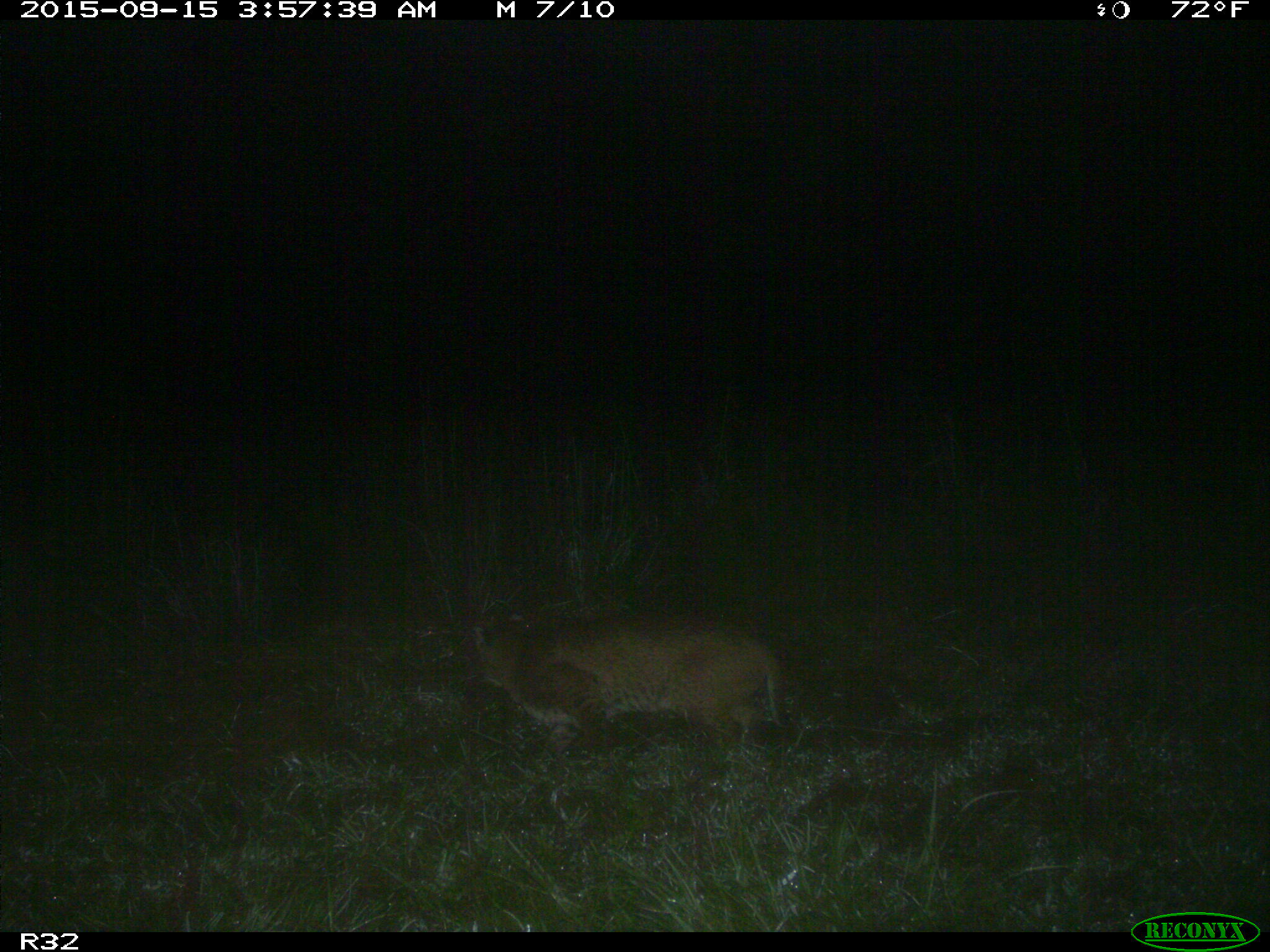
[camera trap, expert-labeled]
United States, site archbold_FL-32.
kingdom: Animalia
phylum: Chordata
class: Mammalia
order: Artiodactyla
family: Bovidae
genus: Bos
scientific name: Bos taurus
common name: domestic cow